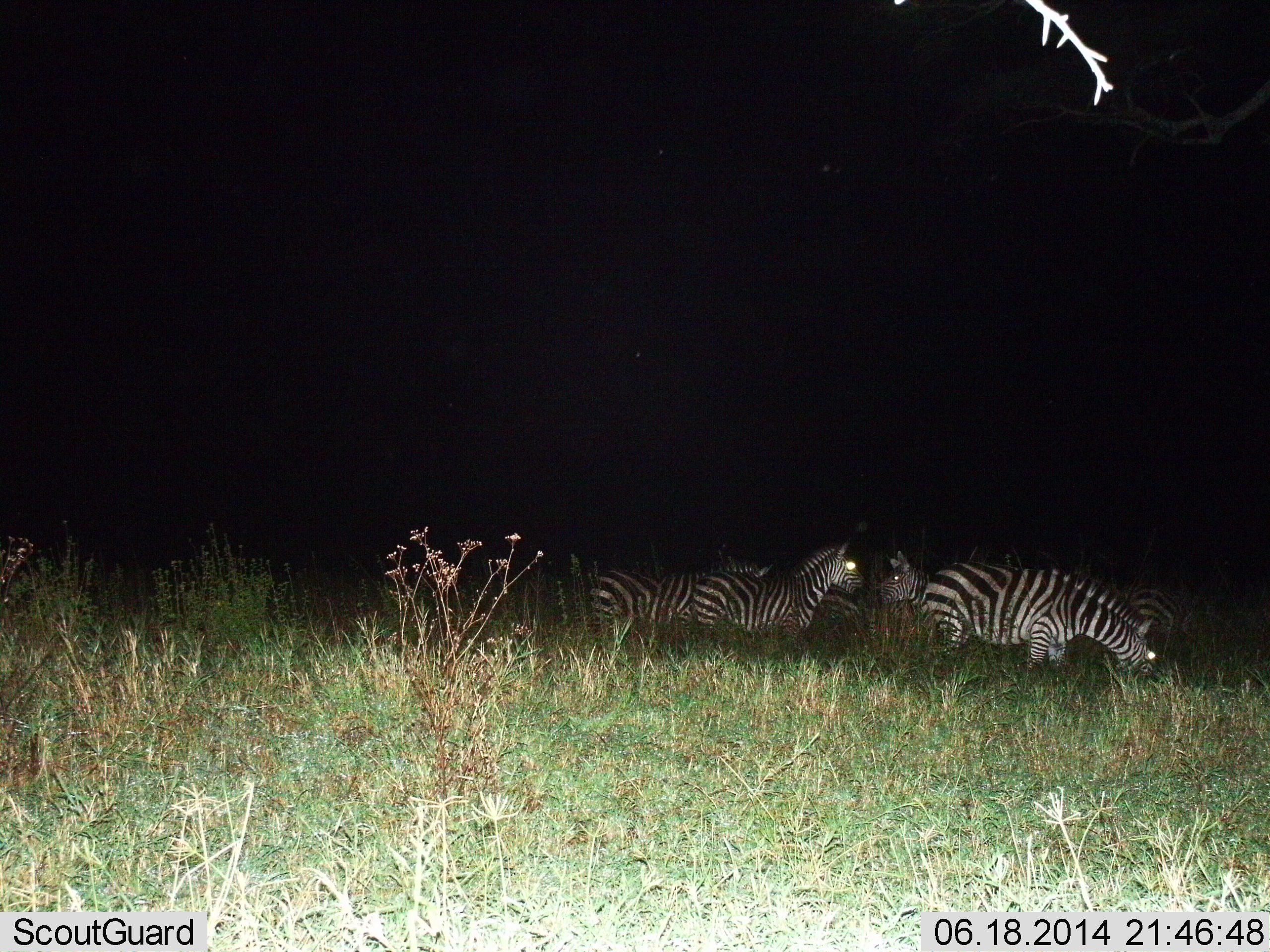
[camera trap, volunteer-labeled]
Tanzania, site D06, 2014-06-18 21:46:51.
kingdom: Animalia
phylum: Chordata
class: Mammalia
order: Perissodactyla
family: Equidae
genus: Equus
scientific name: Equus quagga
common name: plains zebra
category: zebra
Zebra (plains zebra) (Equus quagga), count 5. Behavior (volunteer vote fractions): standing 100%, resting 0%, moving 0%, interacting 0%. Young present (vote fraction): 0%. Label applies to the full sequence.